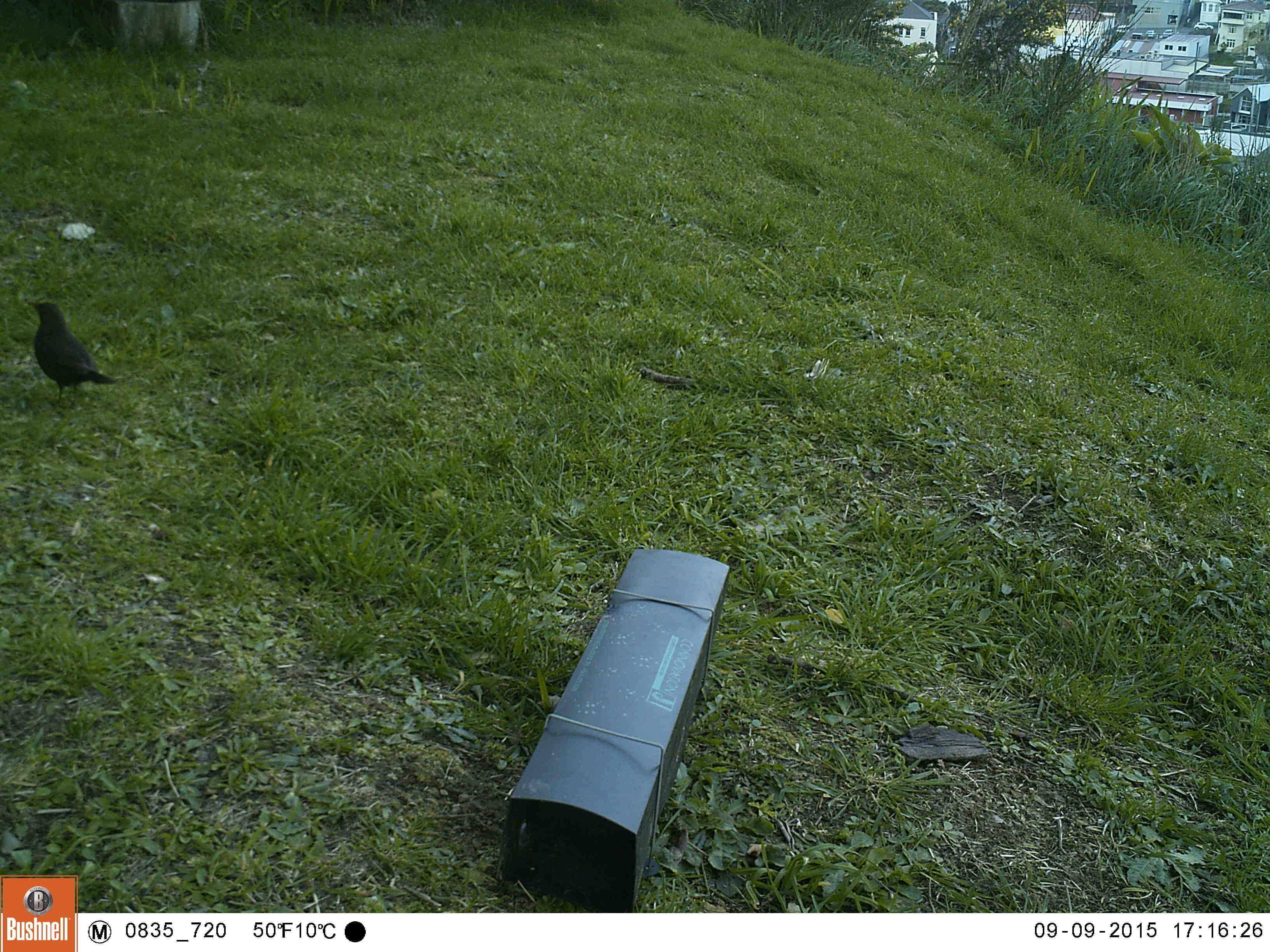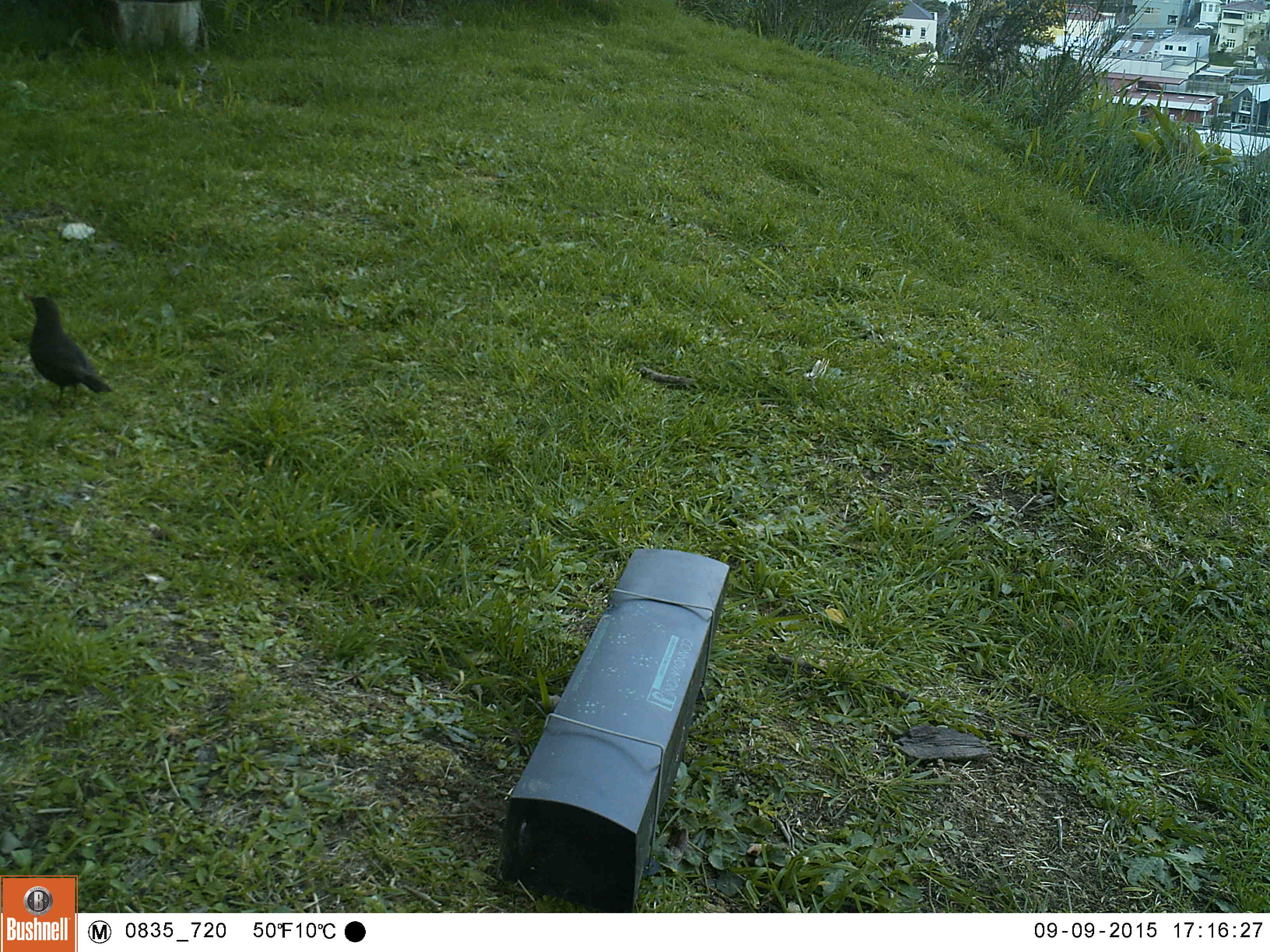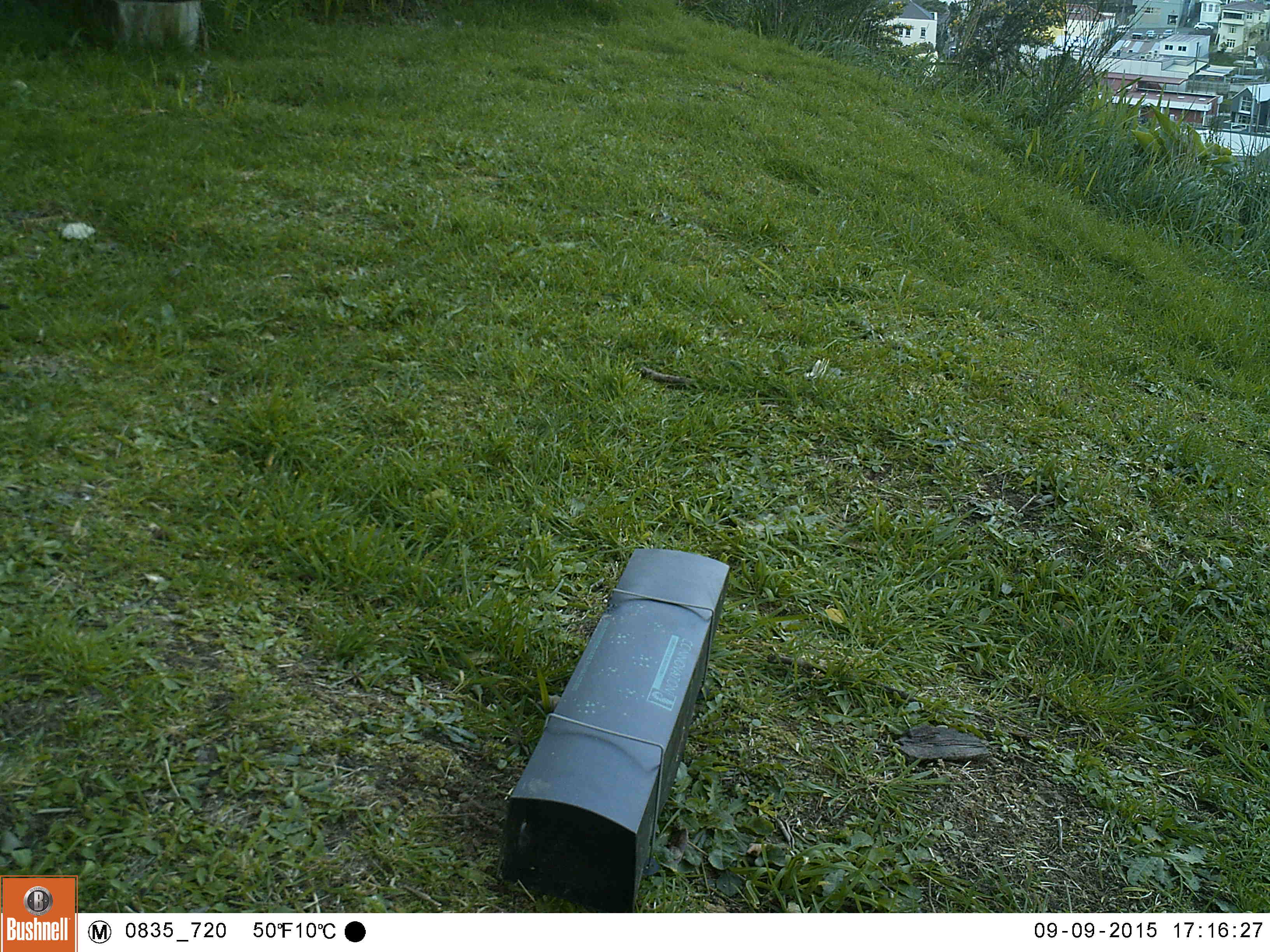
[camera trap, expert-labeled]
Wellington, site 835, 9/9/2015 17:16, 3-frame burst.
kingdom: Animalia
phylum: Chordata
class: Aves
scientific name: Aves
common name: bird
Bird (Aves).